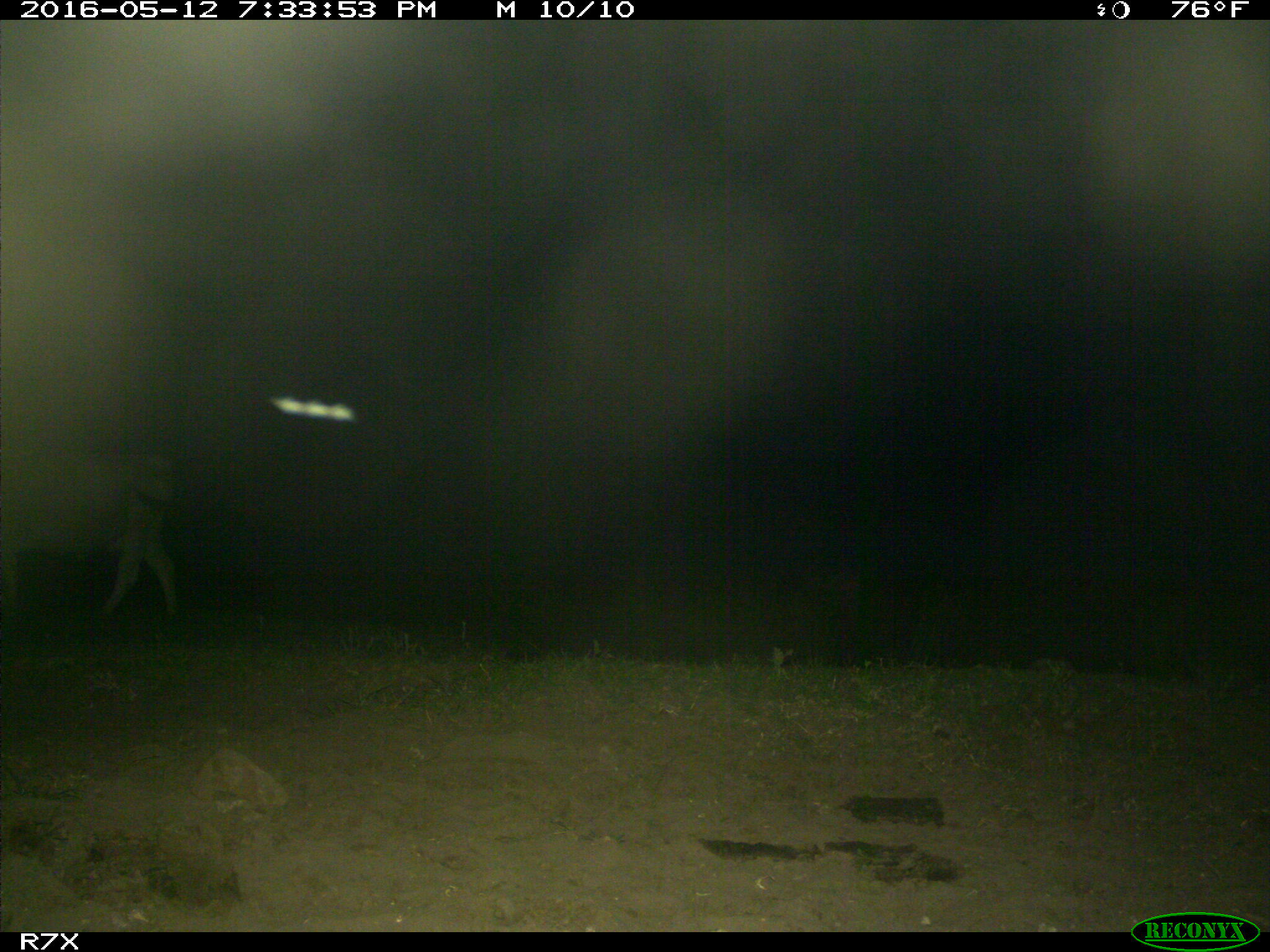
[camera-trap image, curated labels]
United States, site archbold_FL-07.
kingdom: Animalia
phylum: Chordata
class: Mammalia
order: Artiodactyla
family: Bovidae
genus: Bos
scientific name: Bos taurus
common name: domestic cow